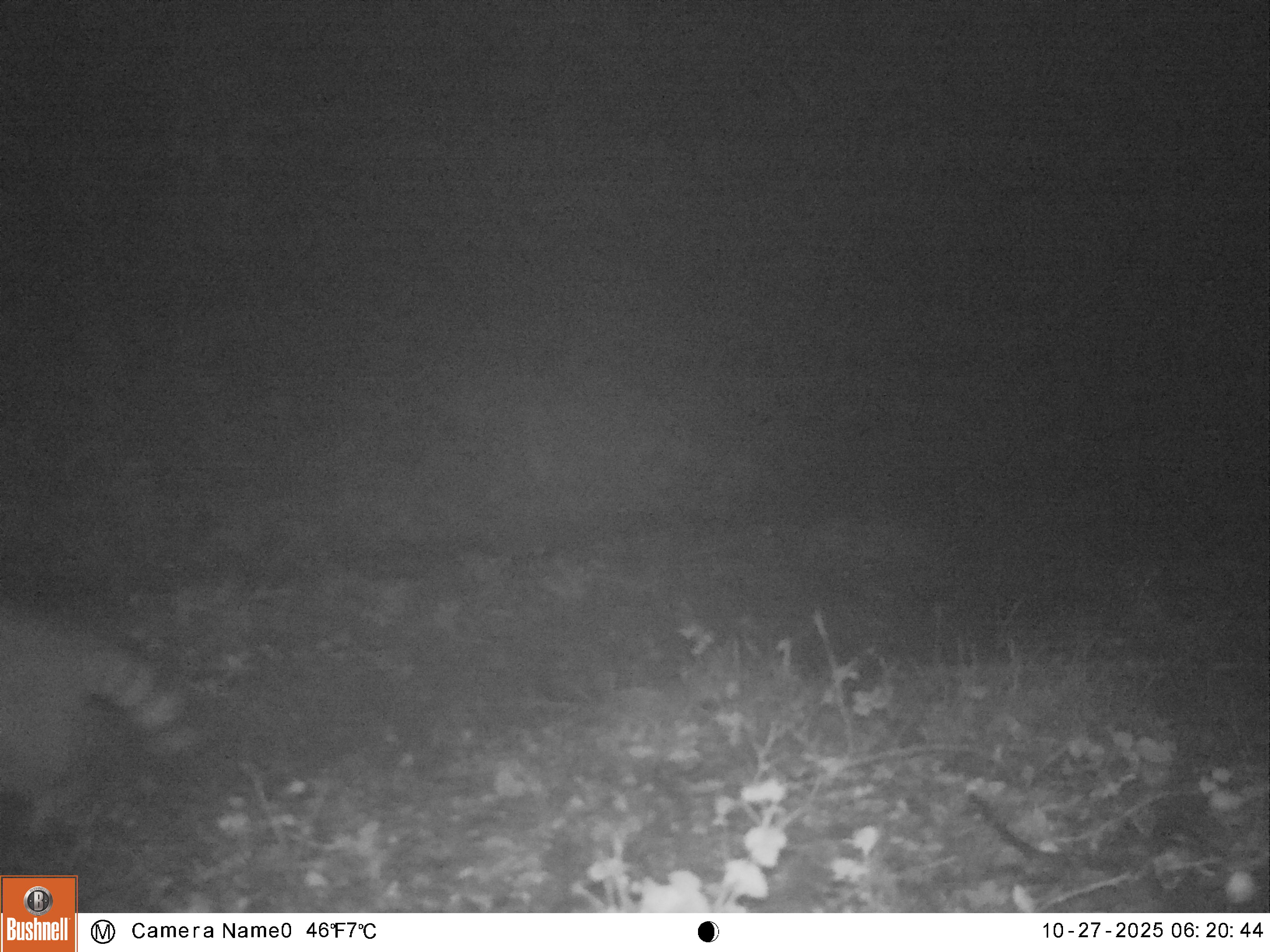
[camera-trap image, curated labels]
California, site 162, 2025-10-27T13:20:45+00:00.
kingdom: Animalia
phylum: Chordata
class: Mammalia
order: Carnivora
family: Procyonidae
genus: Procyon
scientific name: Procyon lotor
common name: raccoon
Raccoon (Procyon lotor).